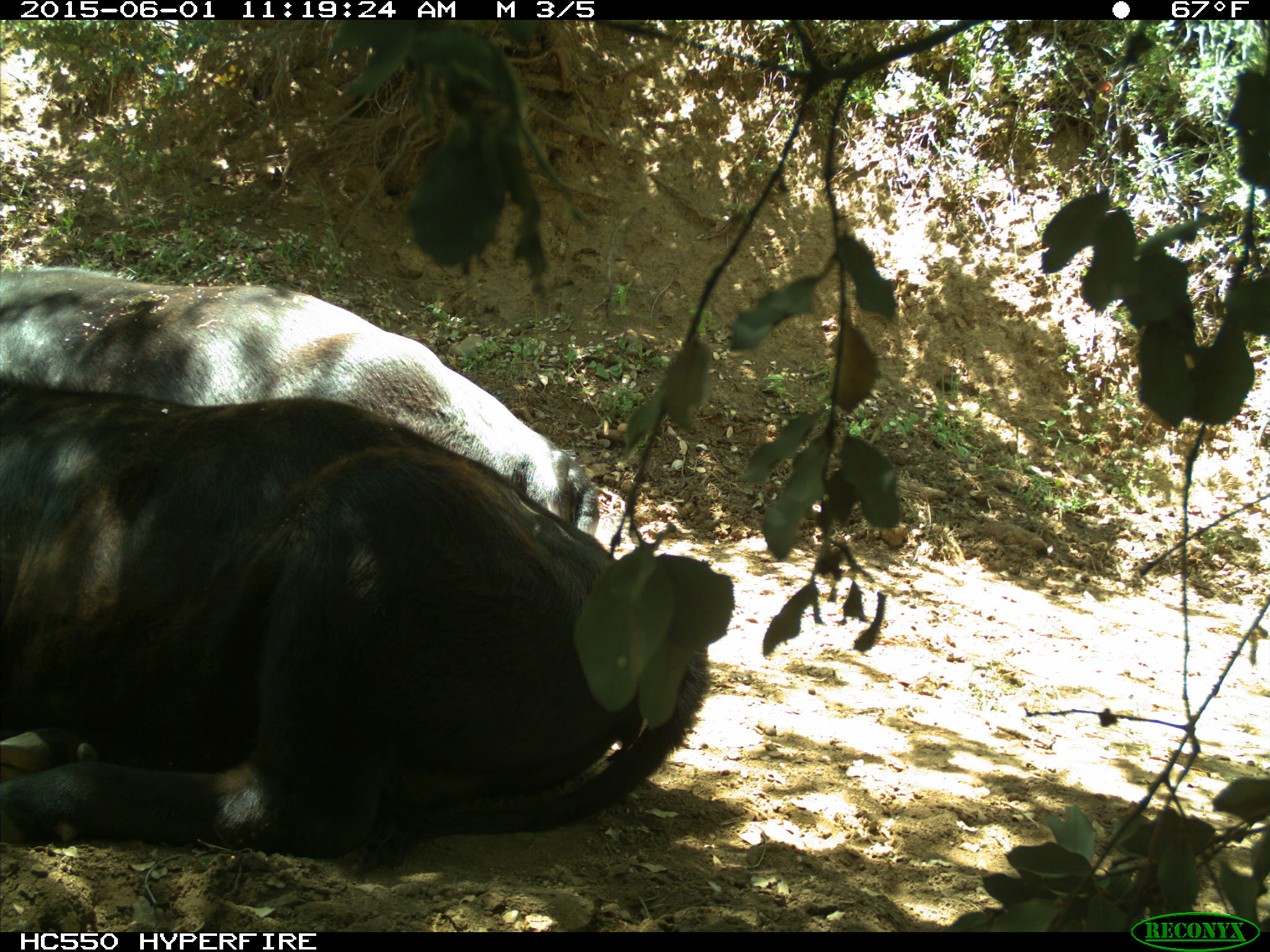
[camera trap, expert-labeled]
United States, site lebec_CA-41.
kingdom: Animalia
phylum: Chordata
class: Mammalia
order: Artiodactyla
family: Bovidae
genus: Bos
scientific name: Bos taurus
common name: domestic cow